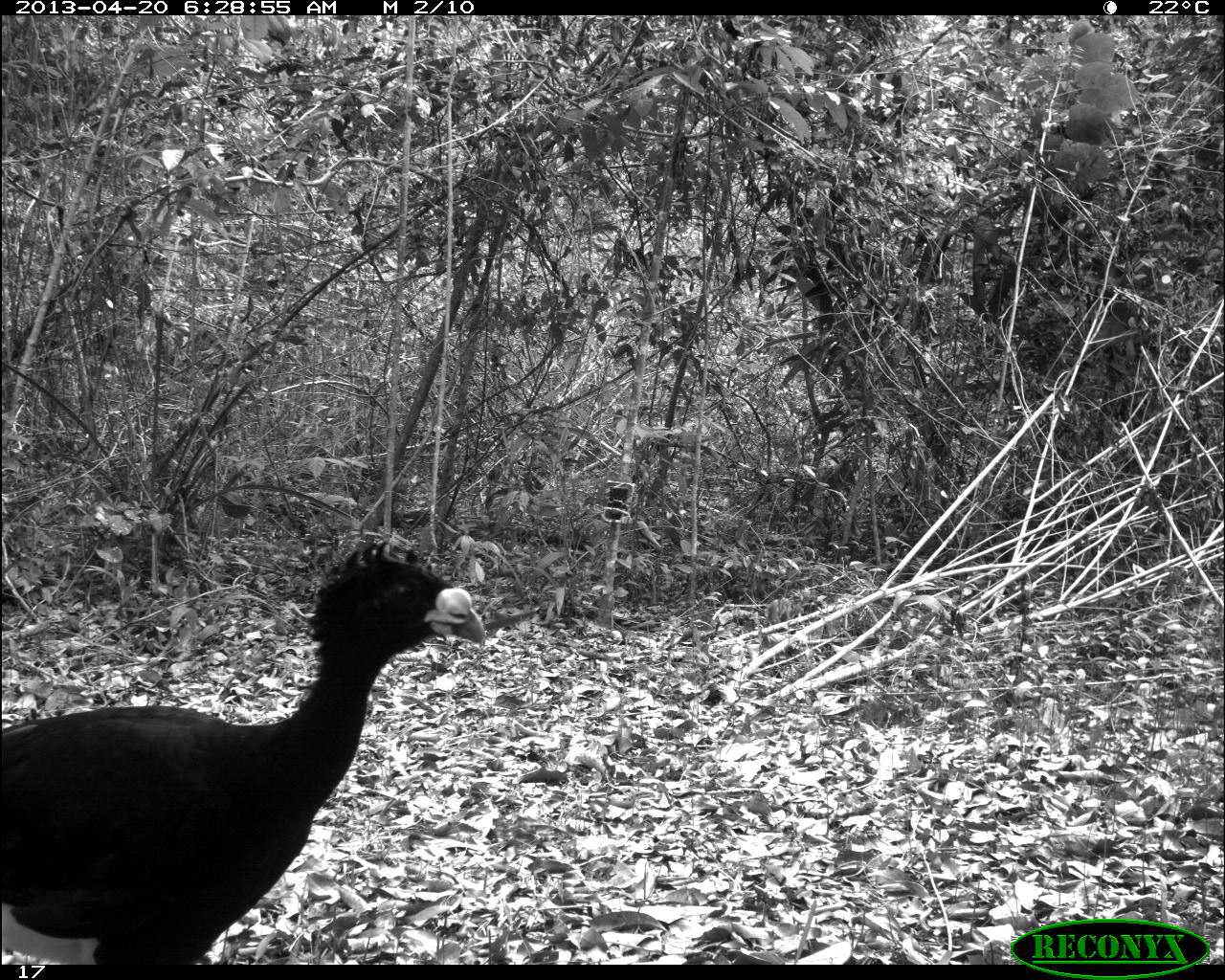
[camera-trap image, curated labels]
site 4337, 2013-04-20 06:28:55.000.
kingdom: Animalia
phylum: Chordata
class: Aves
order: Galliformes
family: Cracidae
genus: Crax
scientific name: Crax rubra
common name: great curassow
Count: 1.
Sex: male.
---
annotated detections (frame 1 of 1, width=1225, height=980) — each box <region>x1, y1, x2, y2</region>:
crax rubra: <region>0, 535, 486, 962</region>